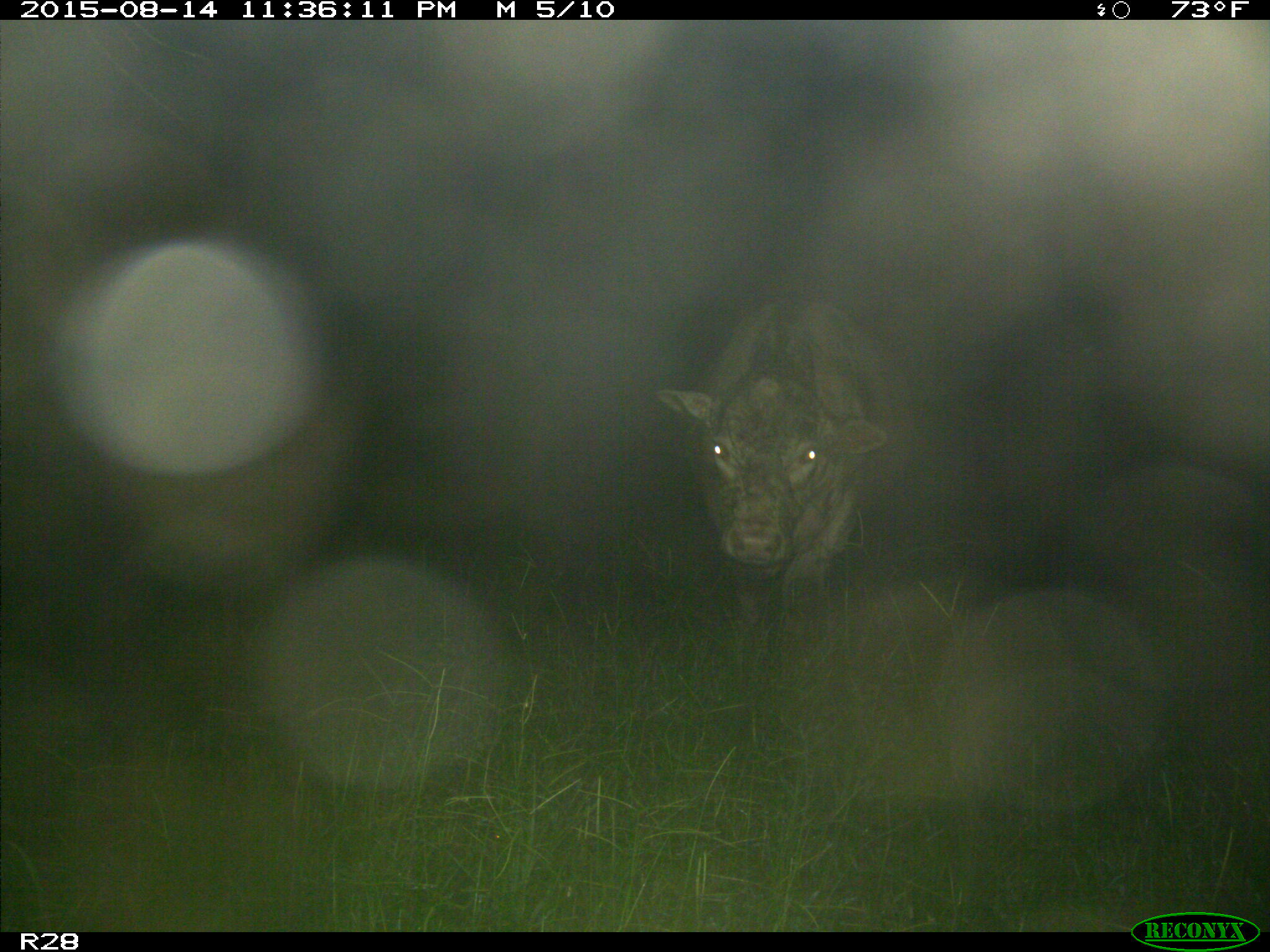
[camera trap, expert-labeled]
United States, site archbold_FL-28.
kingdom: Animalia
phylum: Chordata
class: Mammalia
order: Artiodactyla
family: Bovidae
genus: Bos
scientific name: Bos taurus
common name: domestic cow